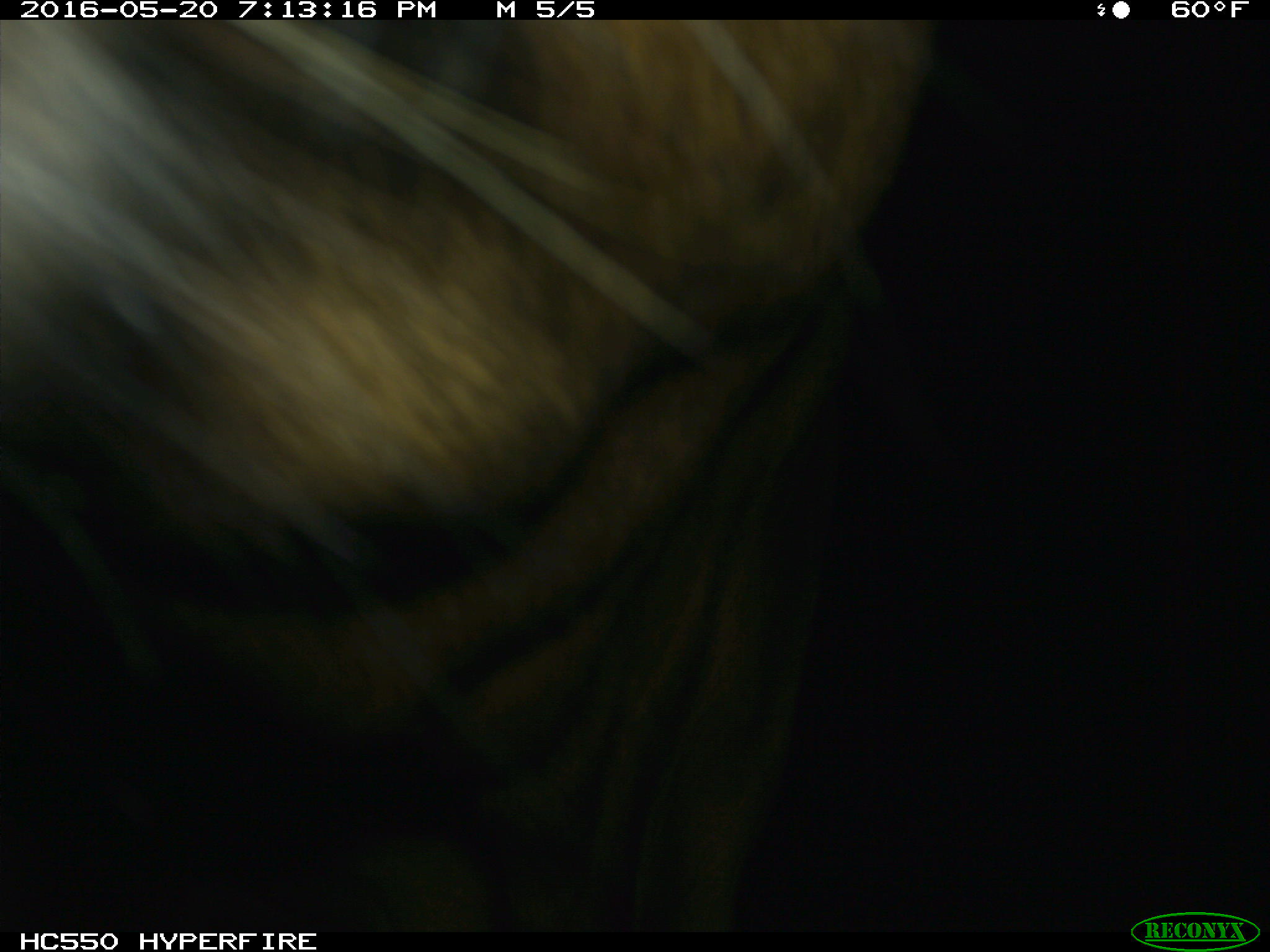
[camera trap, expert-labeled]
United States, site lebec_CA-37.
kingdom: Animalia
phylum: Chordata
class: Mammalia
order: Artiodactyla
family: Bovidae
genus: Bos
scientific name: Bos taurus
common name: domestic cow